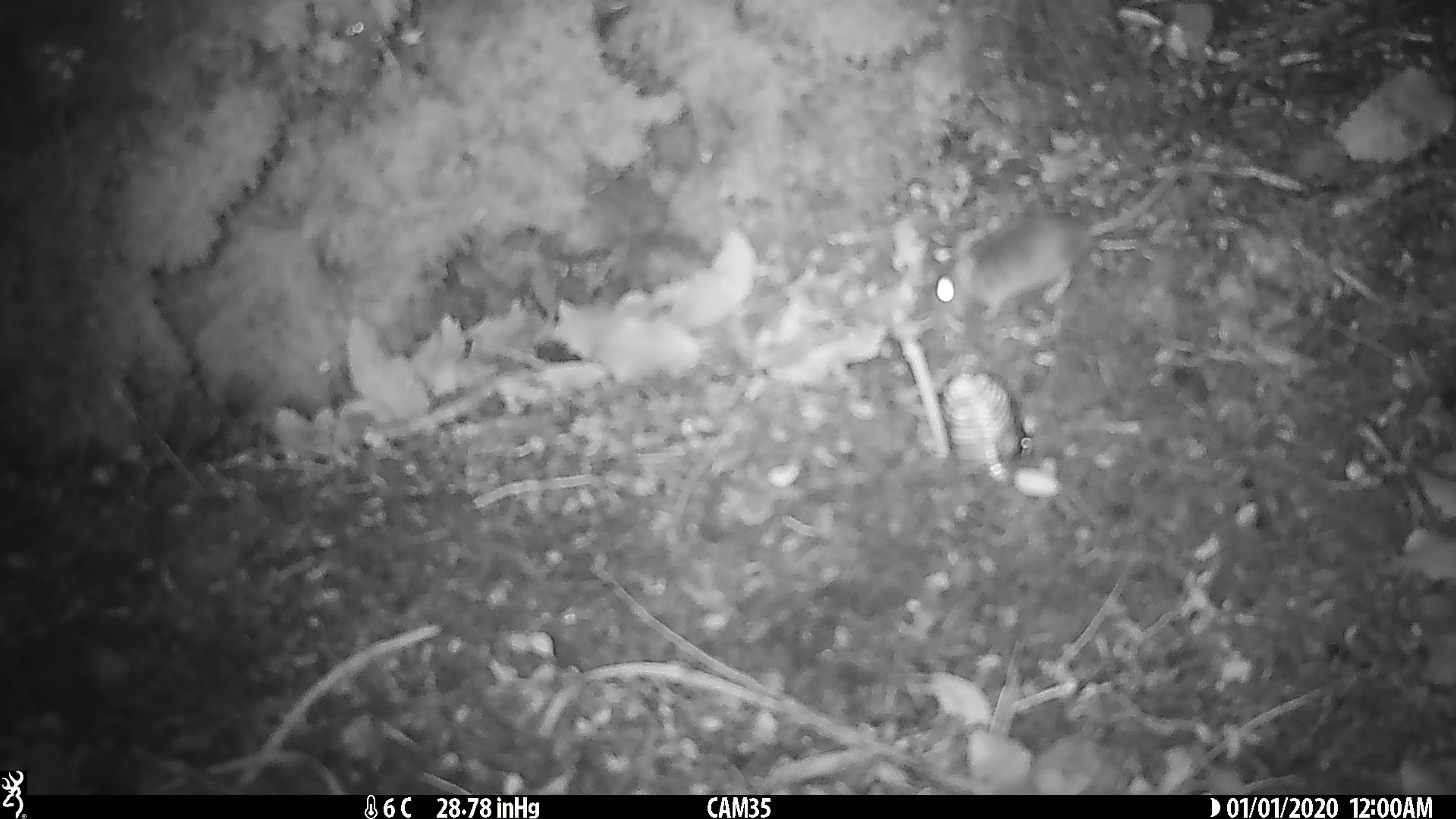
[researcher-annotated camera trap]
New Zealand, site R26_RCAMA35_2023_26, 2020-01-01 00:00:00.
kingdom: Animalia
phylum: Chordata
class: Mammalia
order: Rodentia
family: Muridae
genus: Mus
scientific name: Mus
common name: mouse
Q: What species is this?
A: Mouse (Mus).